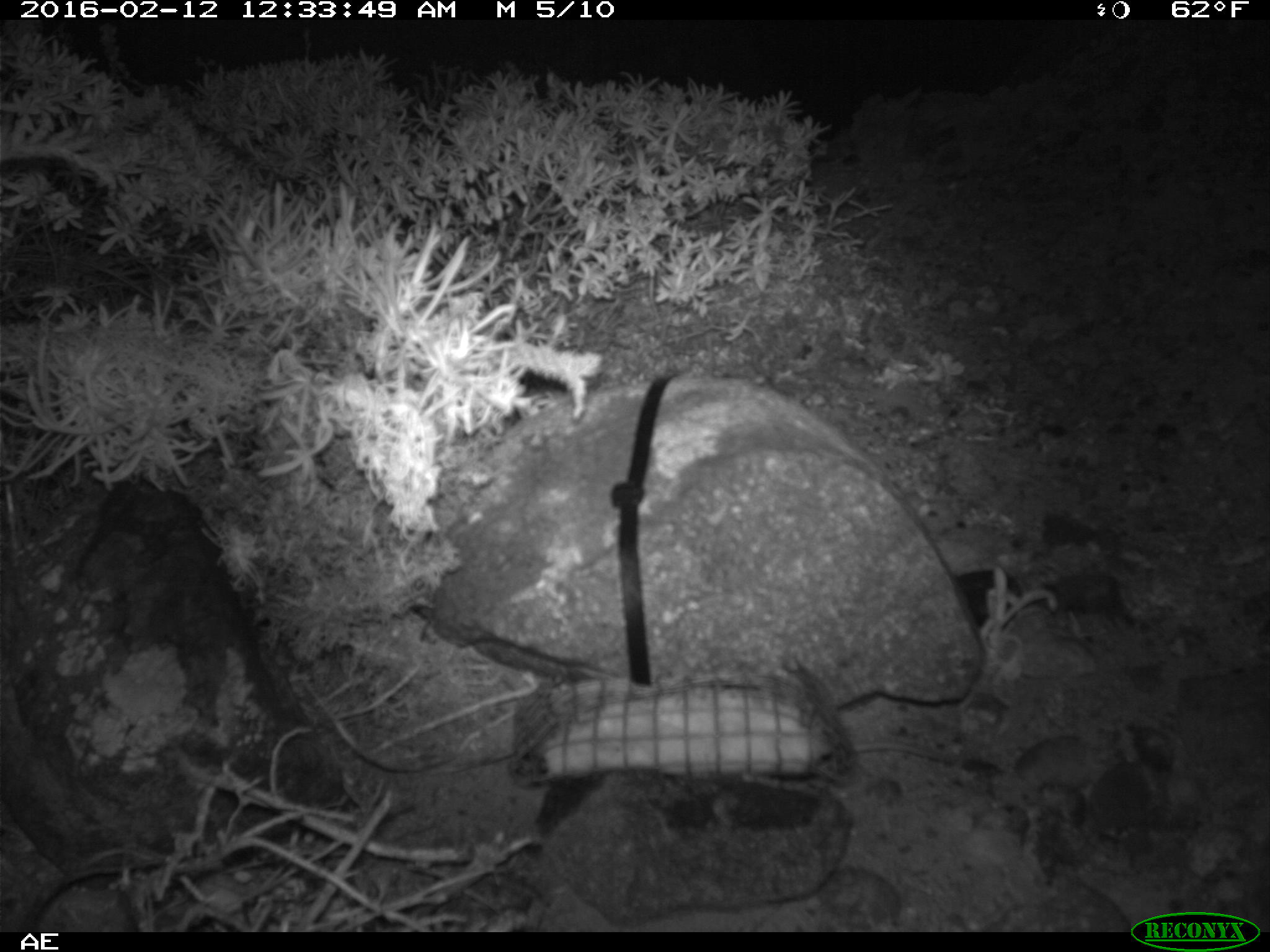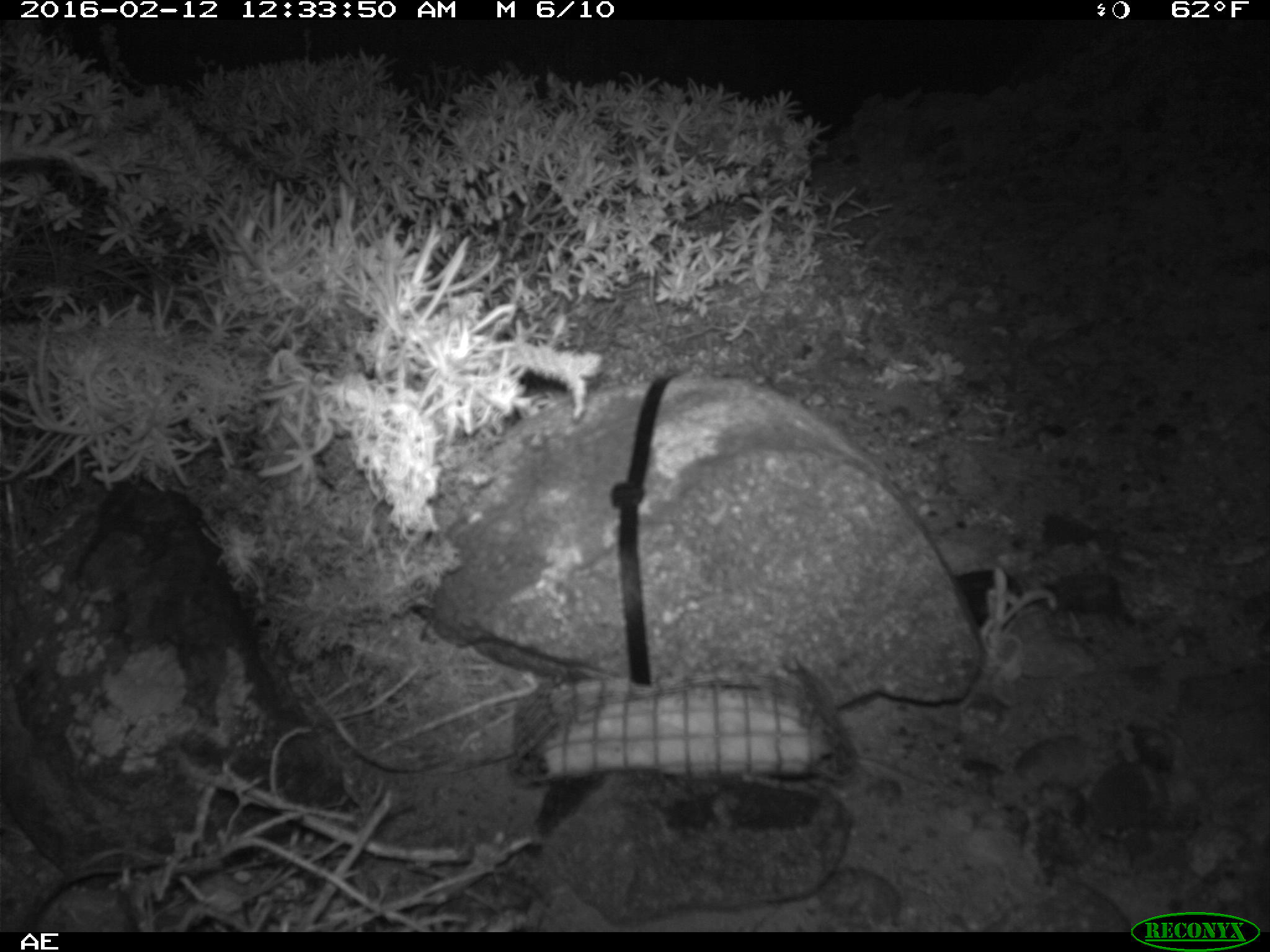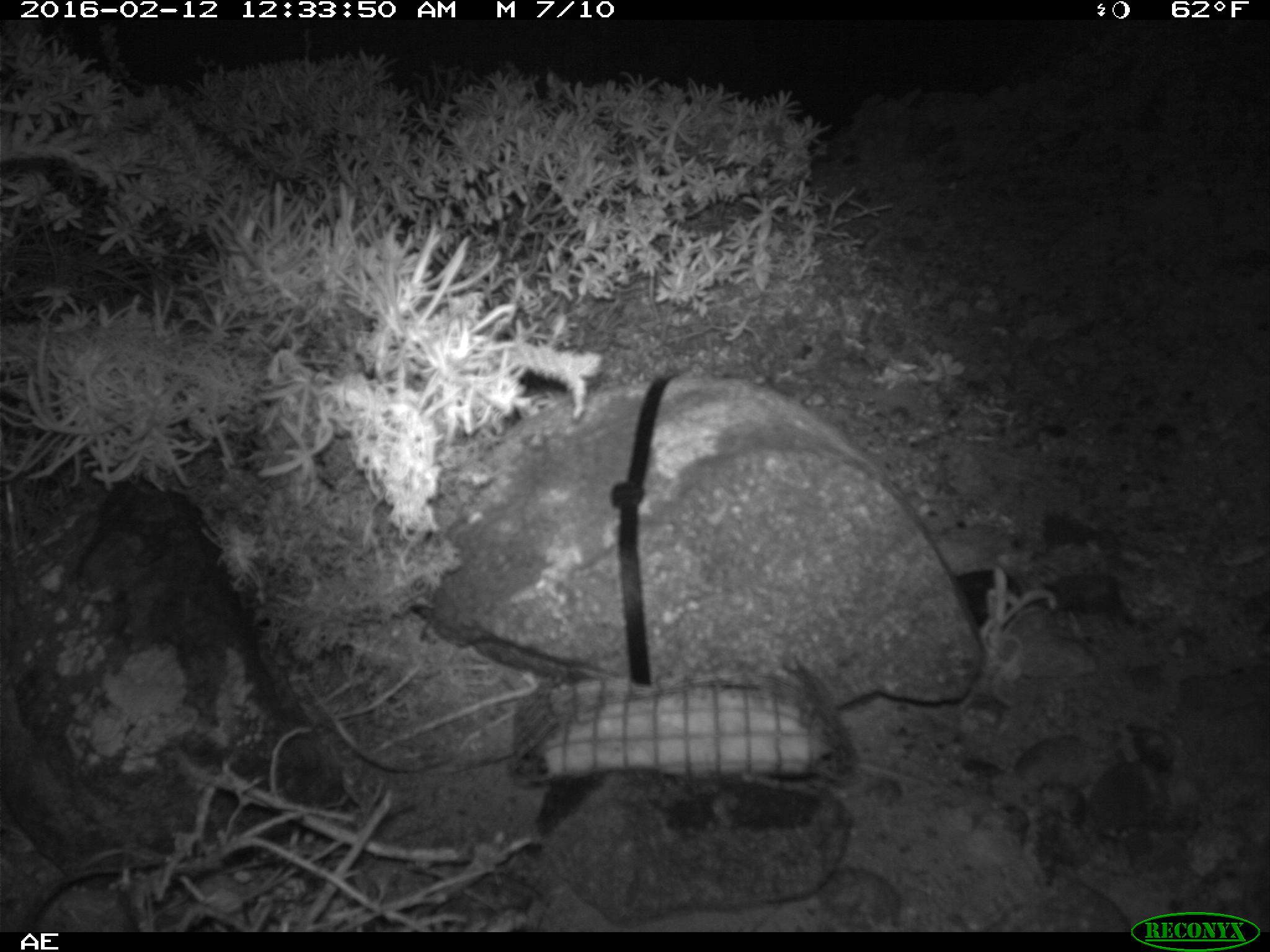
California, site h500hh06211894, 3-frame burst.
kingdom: Animalia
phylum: Chordata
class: Mammalia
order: Rodentia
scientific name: Rodentia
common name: rodent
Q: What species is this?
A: Rodent (Rodentia).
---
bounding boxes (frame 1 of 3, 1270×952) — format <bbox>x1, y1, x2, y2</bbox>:
rodent: <bbox>851, 745, 1005, 772</bbox>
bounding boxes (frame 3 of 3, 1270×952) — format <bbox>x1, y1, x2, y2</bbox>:
rodent: <bbox>858, 760, 931, 786</bbox>